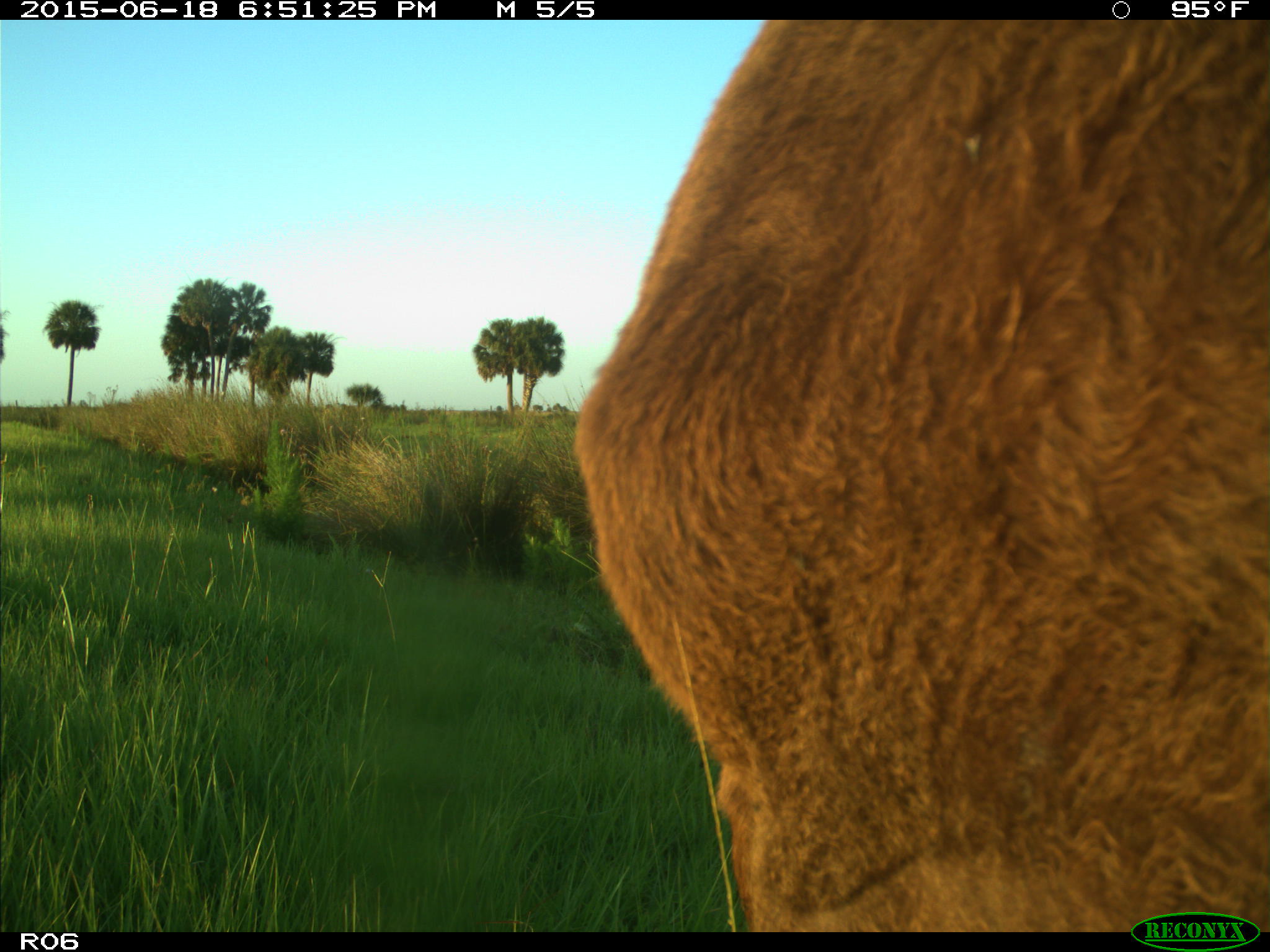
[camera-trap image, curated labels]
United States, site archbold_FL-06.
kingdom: Animalia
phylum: Chordata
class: Mammalia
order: Artiodactyla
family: Bovidae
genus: Bos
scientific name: Bos taurus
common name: domestic cow